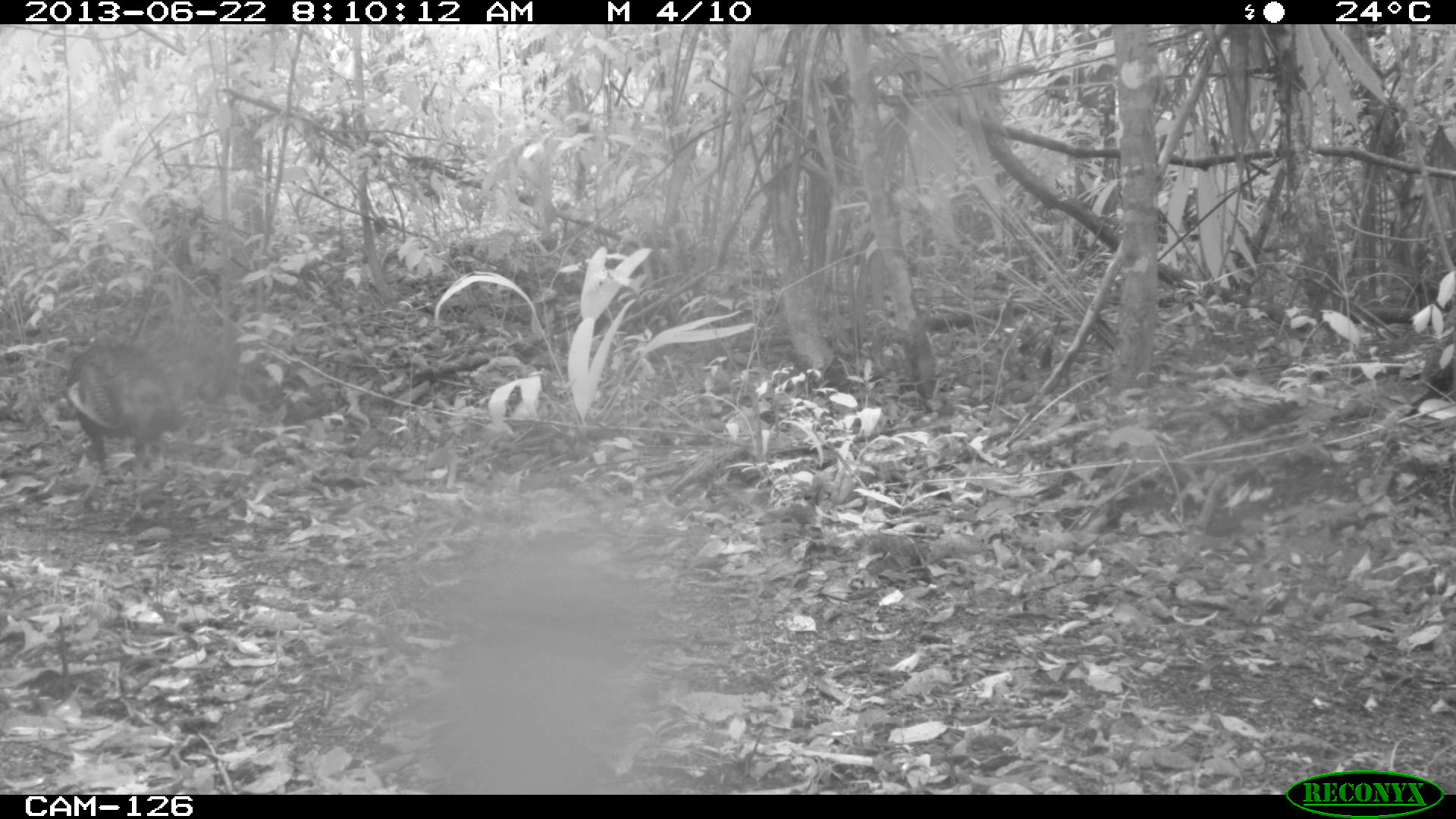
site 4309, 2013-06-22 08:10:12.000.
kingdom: Animalia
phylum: Chordata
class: Aves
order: Galliformes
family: Phasianidae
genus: Meleagris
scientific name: Meleagris ocellata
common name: ocellated turkey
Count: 1.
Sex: male.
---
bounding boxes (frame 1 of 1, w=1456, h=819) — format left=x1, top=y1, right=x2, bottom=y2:
meleagris ocellata: left=63, top=331, right=180, bottom=527